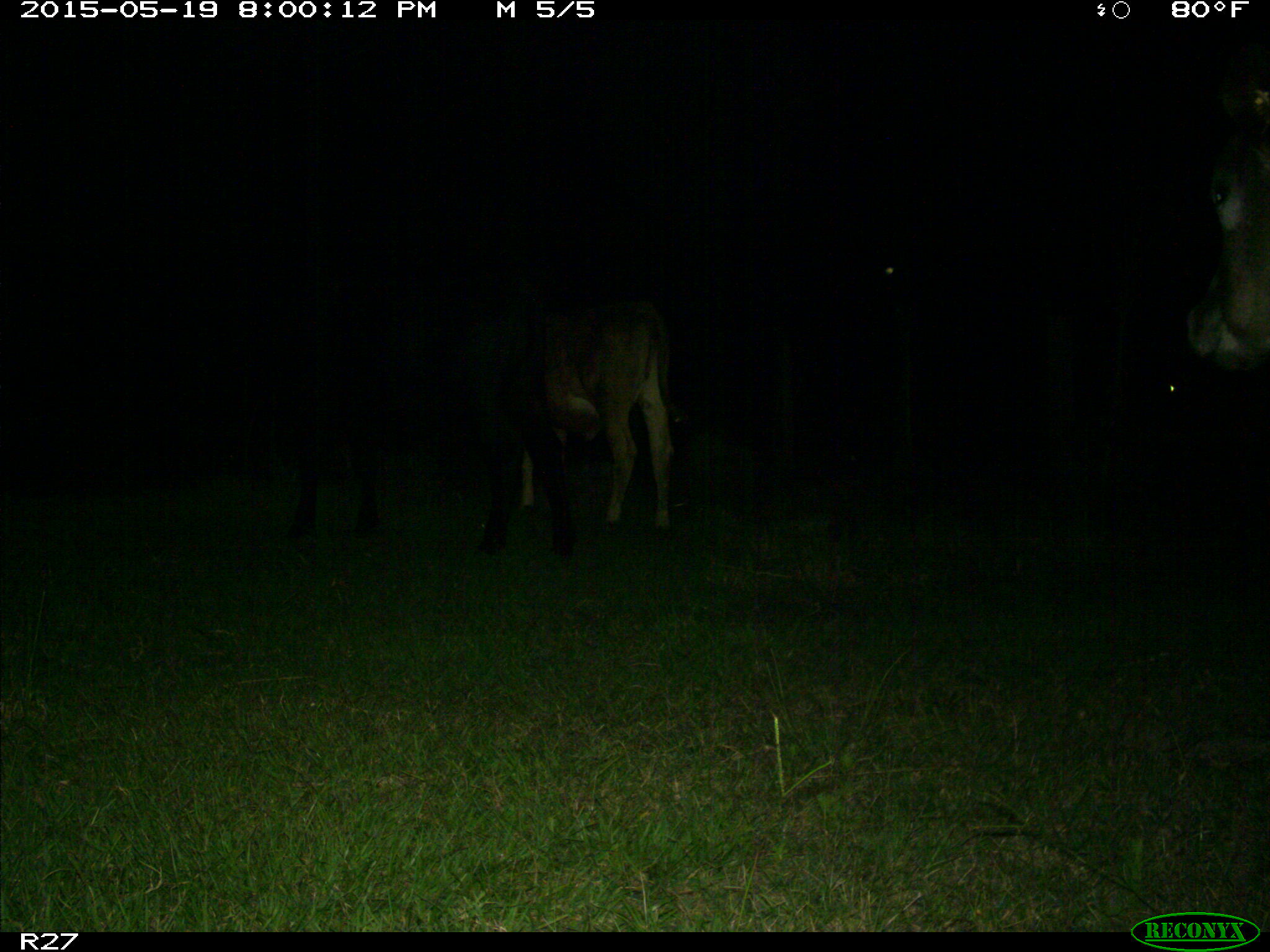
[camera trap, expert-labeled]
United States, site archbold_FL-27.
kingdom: Animalia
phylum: Chordata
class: Mammalia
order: Artiodactyla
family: Bovidae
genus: Bos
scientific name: Bos taurus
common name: domestic cow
Bos taurus (domestic cow).